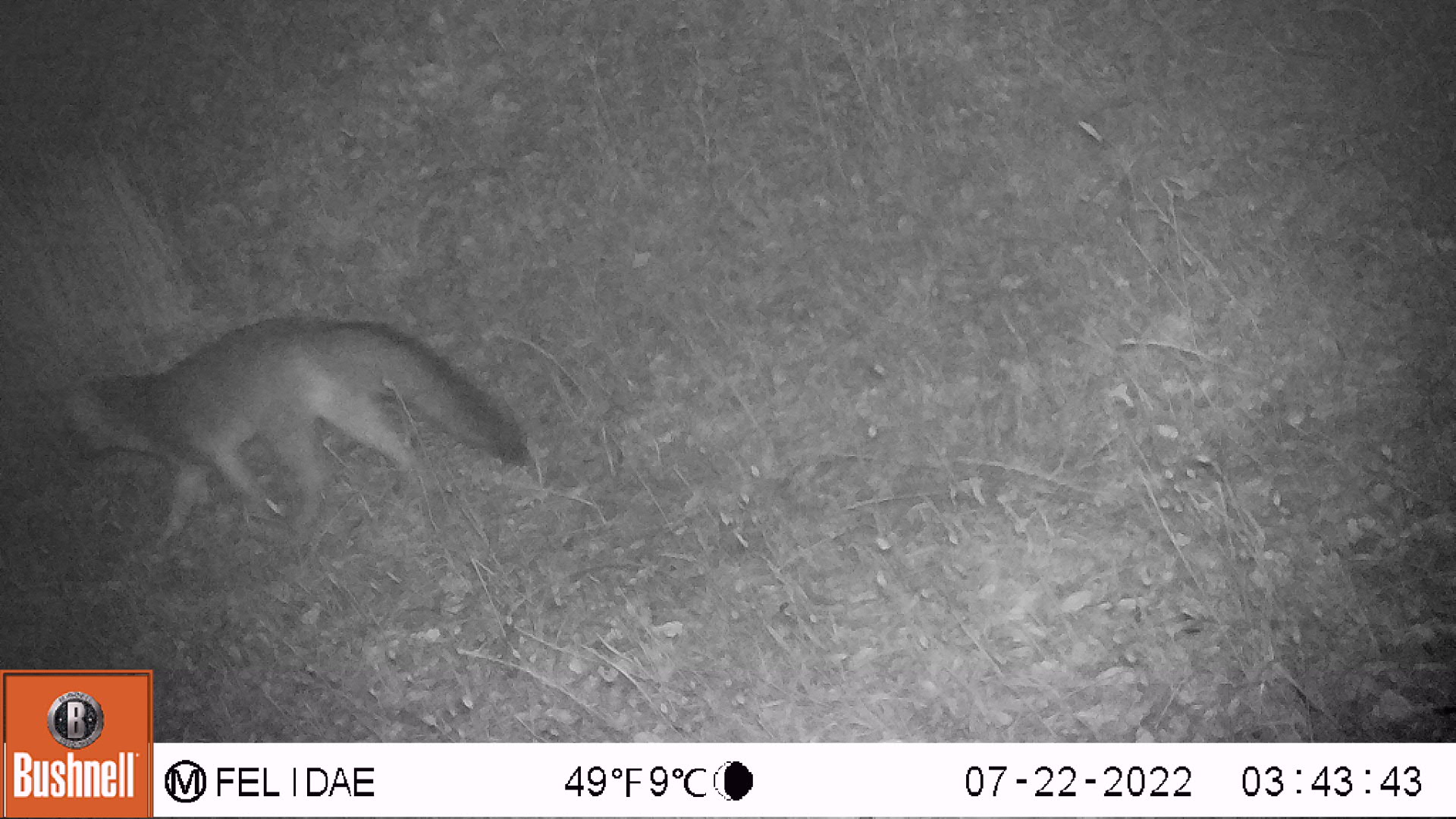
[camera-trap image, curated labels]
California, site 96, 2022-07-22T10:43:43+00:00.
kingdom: Animalia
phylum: Chordata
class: Mammalia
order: Carnivora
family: Canidae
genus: Urocyon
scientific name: Urocyon cinereoargenteus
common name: gray fox